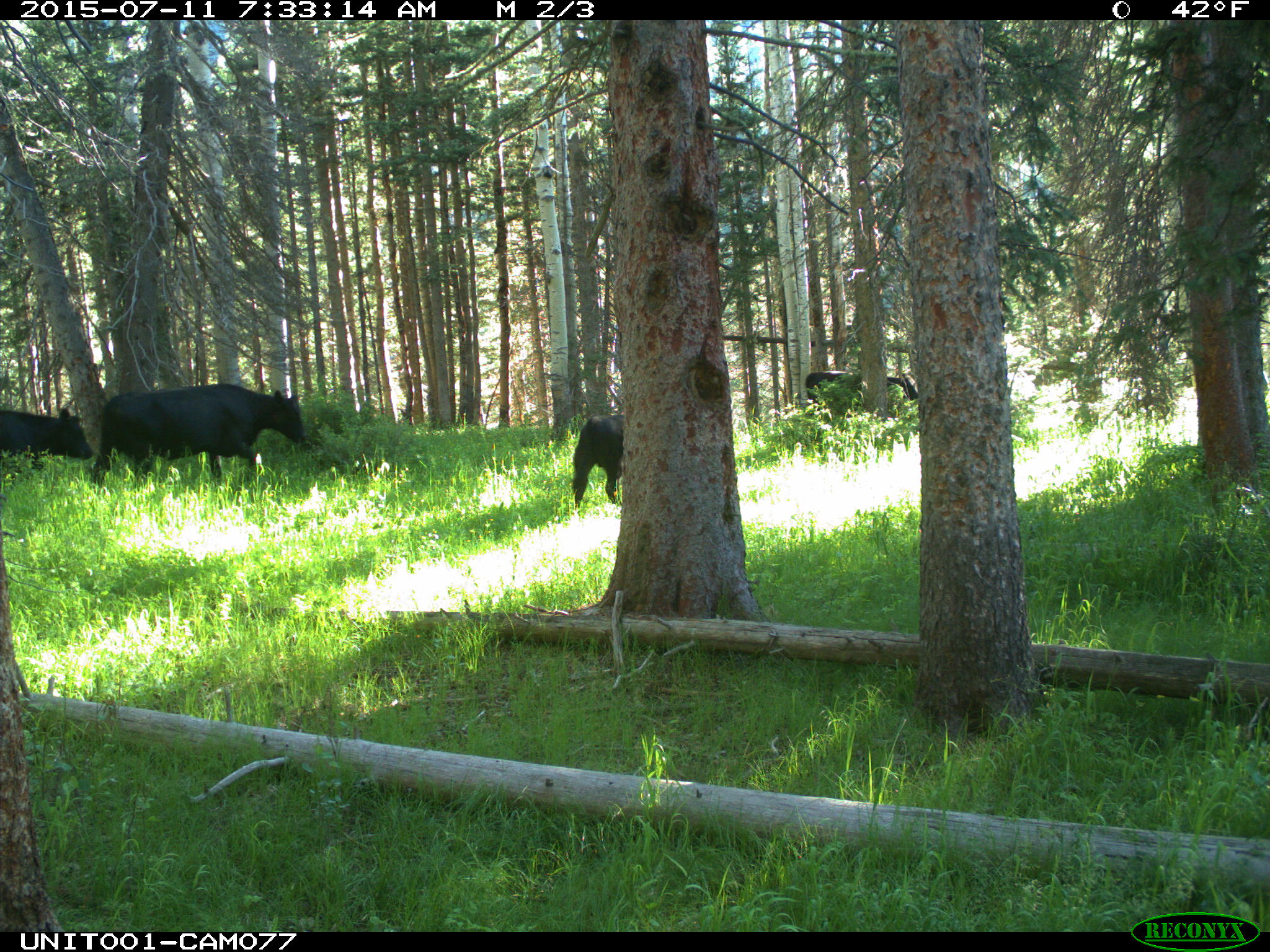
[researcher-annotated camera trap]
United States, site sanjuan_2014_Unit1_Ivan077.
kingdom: Animalia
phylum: Chordata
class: Mammalia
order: Artiodactyla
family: Bovidae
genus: Bos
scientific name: Bos taurus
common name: domestic cow